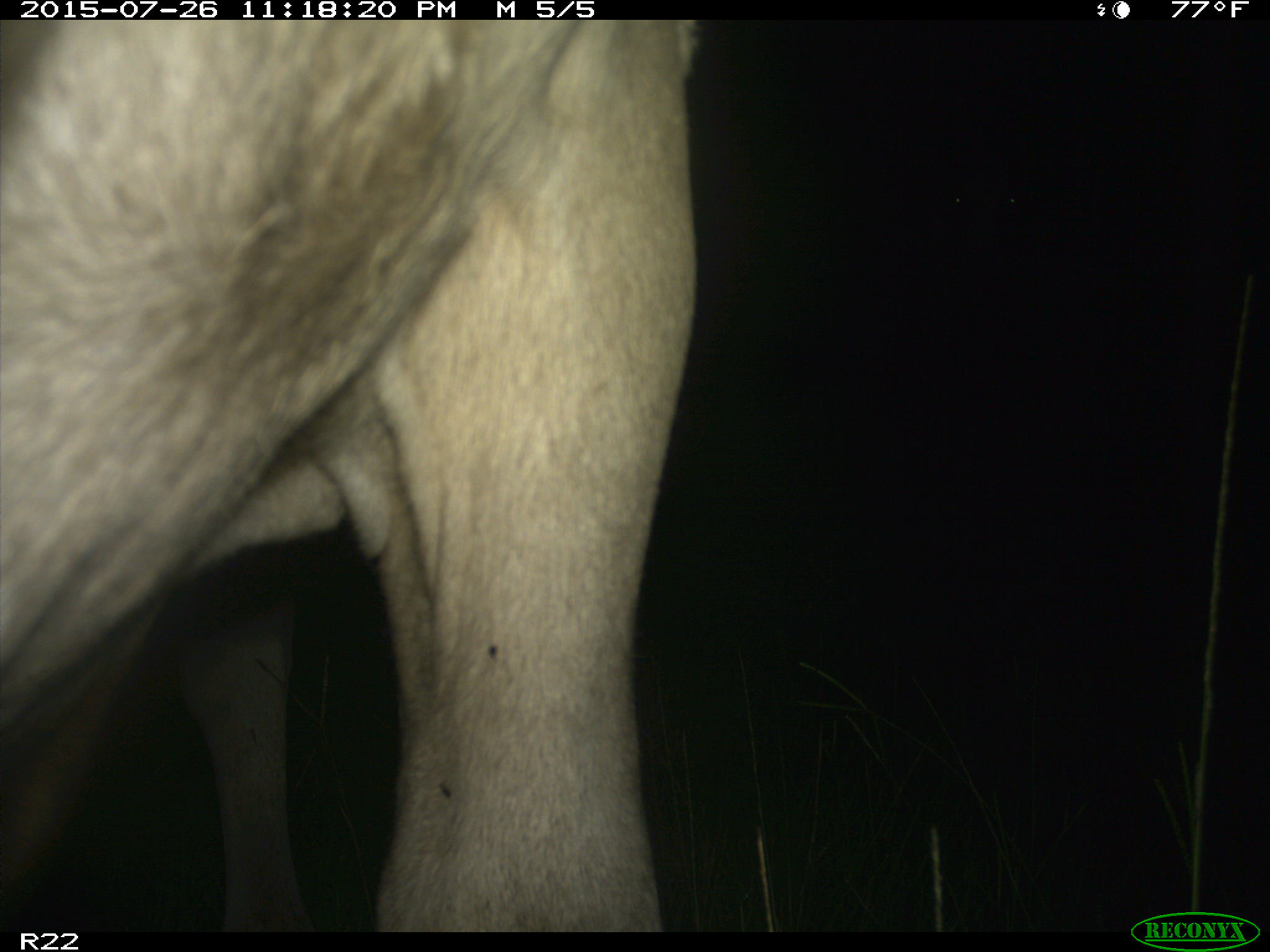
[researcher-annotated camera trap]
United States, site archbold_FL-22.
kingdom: Animalia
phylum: Chordata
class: Mammalia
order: Artiodactyla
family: Bovidae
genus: Bos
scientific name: Bos taurus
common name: domestic cow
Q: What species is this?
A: Bos taurus (domestic cow).